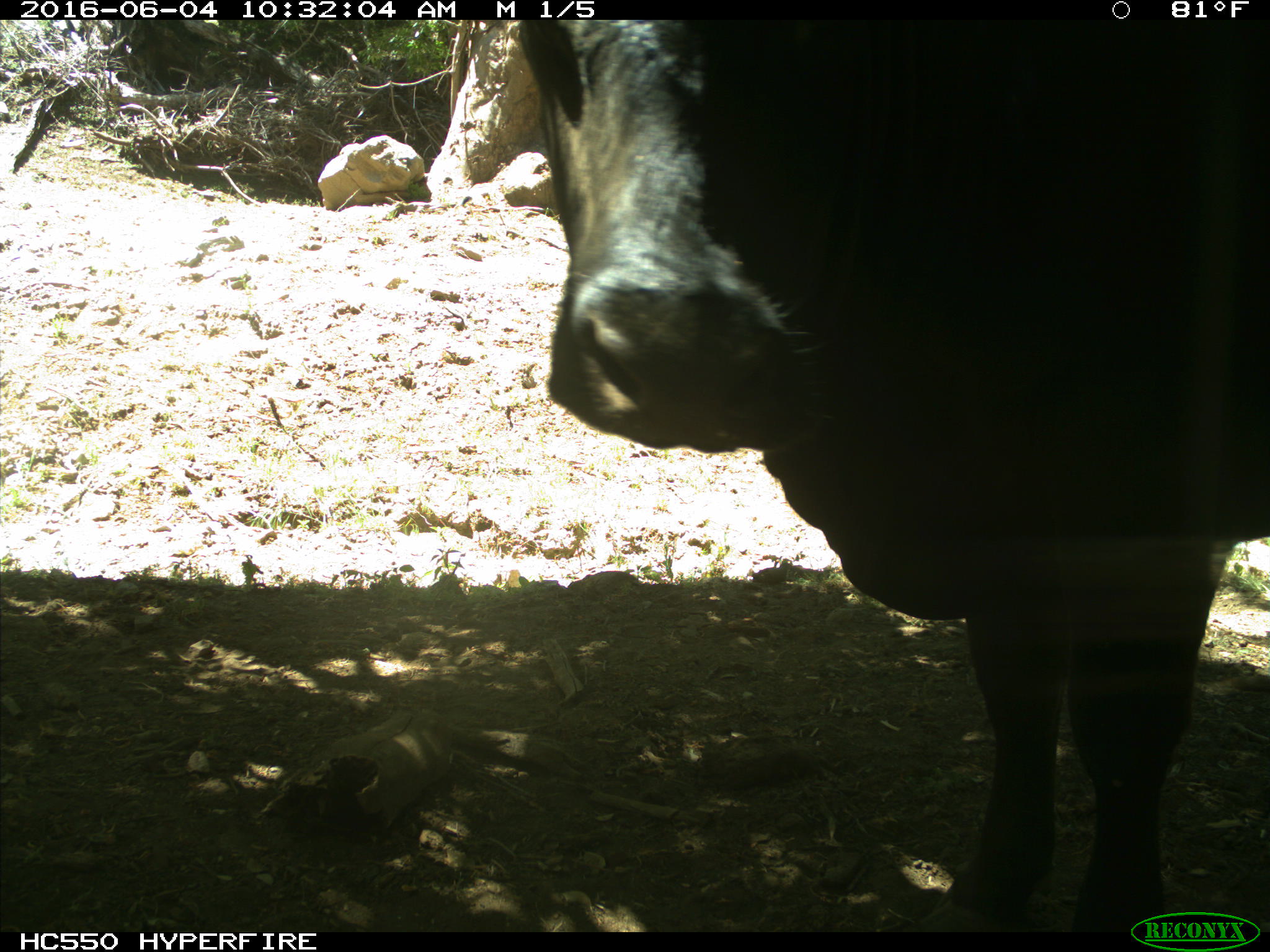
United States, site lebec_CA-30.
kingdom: Animalia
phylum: Chordata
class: Mammalia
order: Artiodactyla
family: Bovidae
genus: Bos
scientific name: Bos taurus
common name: domestic cow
Bos taurus (domestic cow).